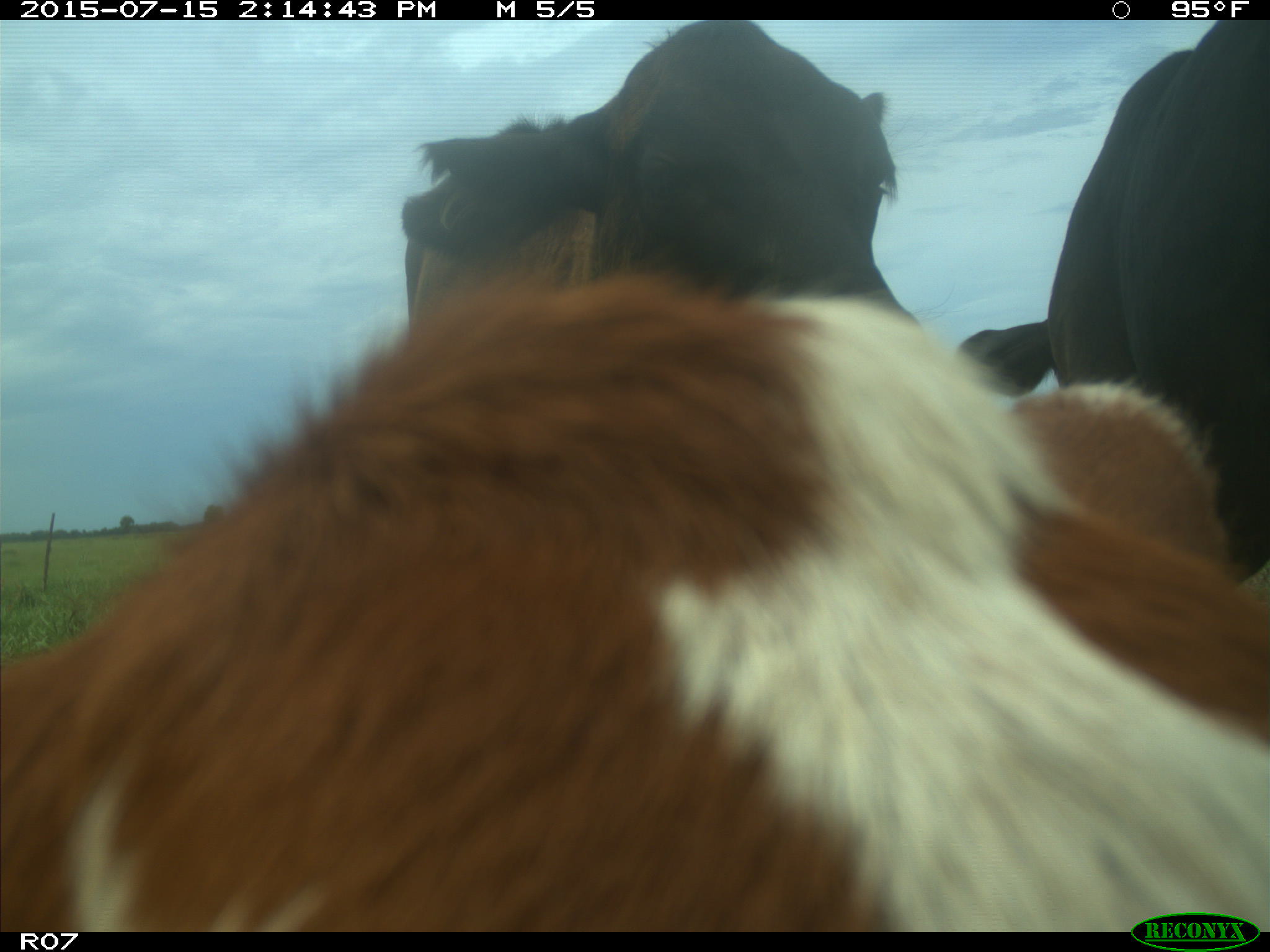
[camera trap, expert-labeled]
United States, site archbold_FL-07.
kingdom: Animalia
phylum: Chordata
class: Mammalia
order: Artiodactyla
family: Bovidae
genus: Bos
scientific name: Bos taurus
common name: domestic cow